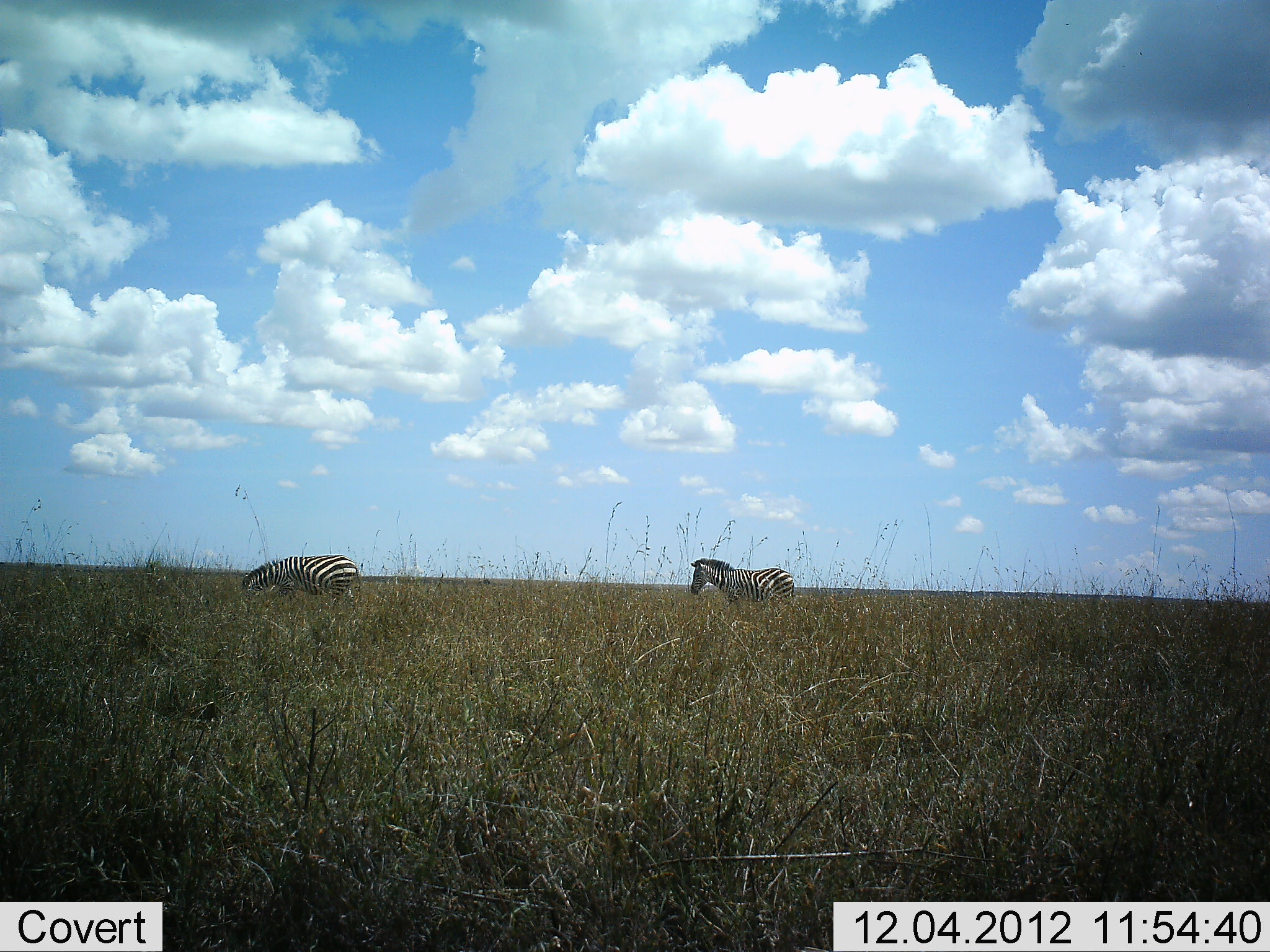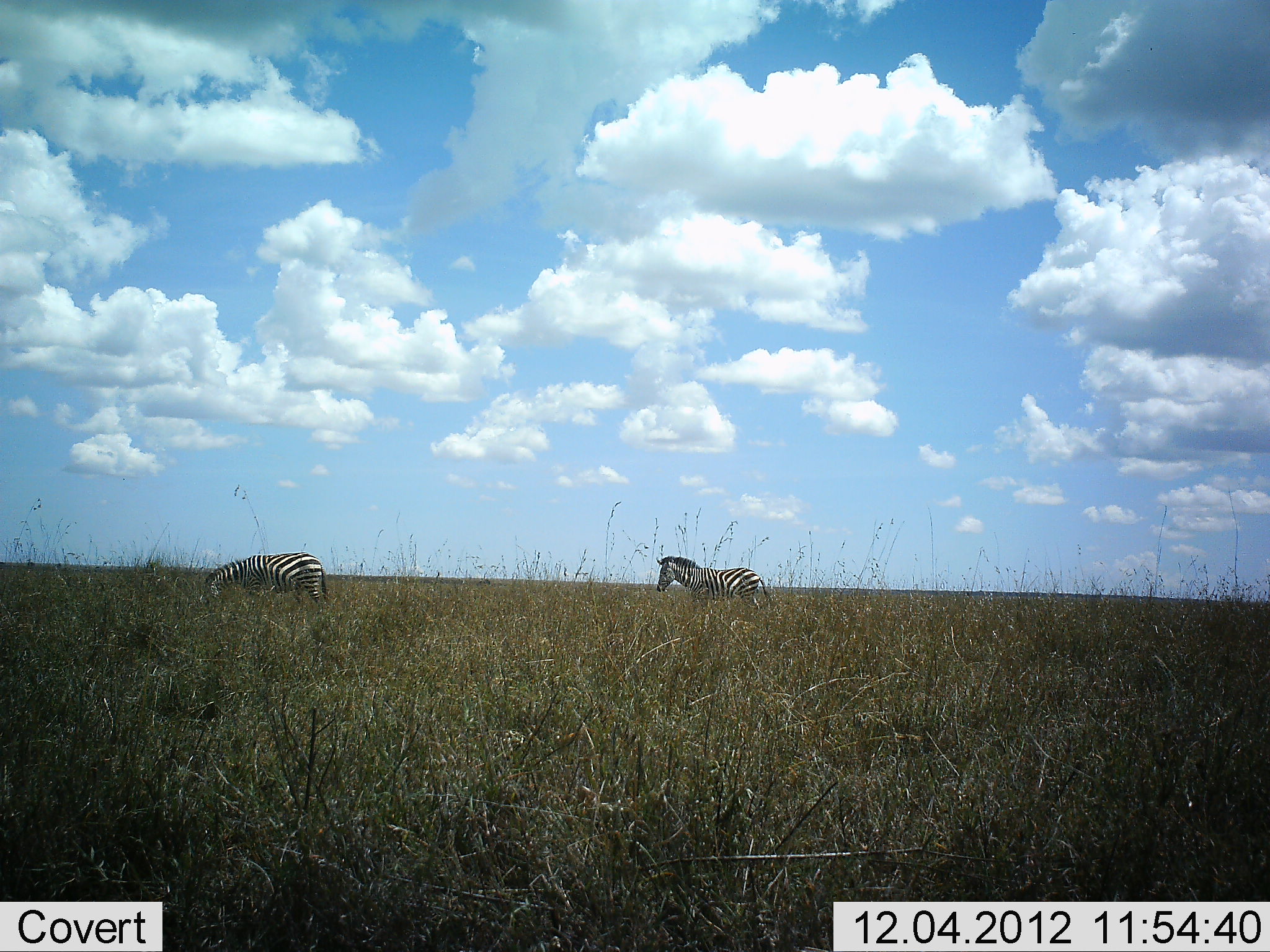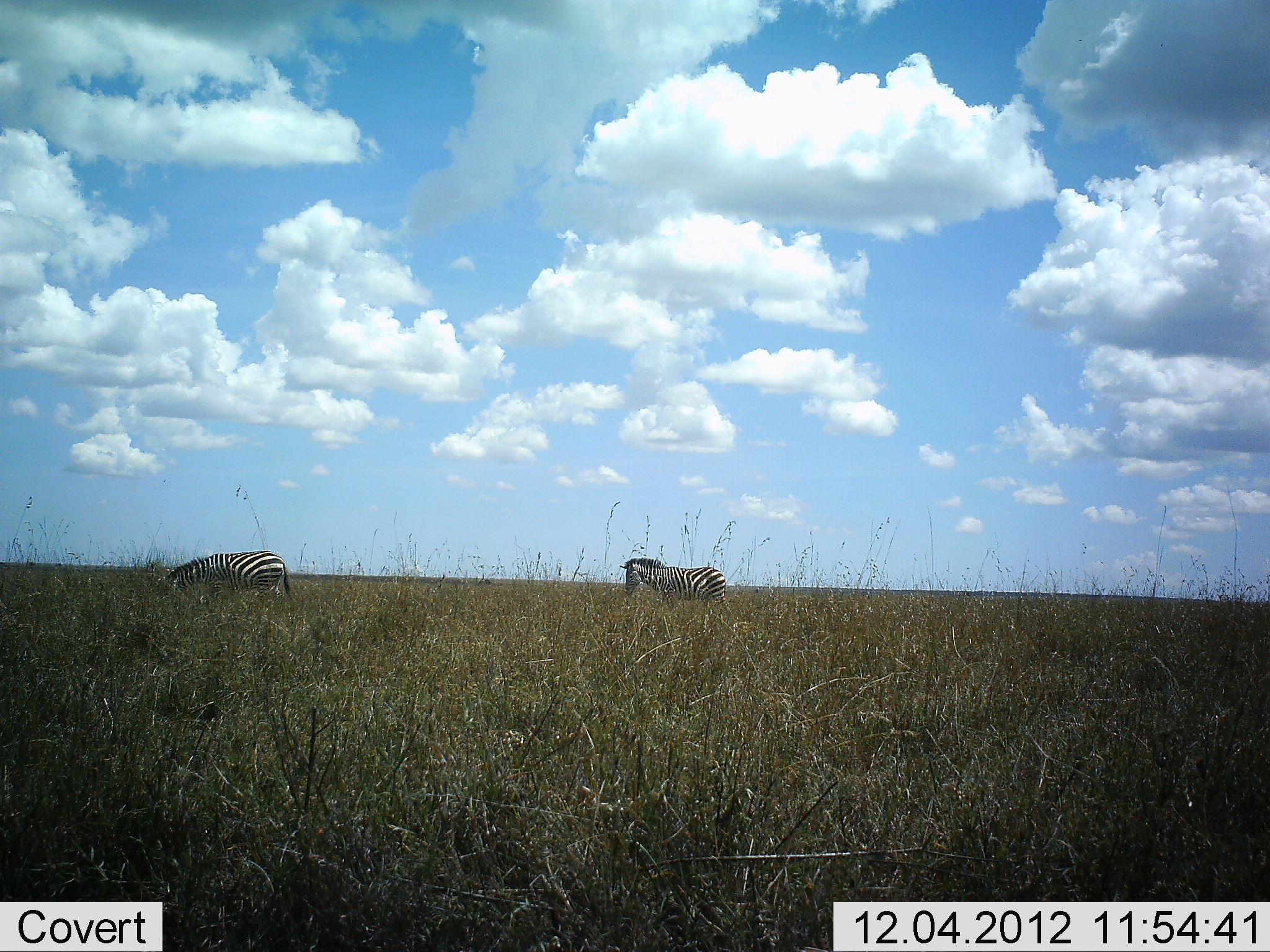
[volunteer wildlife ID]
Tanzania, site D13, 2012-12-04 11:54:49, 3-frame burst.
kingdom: Animalia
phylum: Chordata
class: Mammalia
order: Perissodactyla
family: Equidae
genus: Equus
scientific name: Equus quagga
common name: plains zebra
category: zebra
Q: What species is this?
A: Zebra (plains zebra) (Equus quagga).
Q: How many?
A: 2.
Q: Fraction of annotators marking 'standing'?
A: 10%.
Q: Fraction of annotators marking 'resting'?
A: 0%.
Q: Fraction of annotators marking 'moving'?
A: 80%.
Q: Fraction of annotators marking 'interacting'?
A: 0%.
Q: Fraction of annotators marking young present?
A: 0%.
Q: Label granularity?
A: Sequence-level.